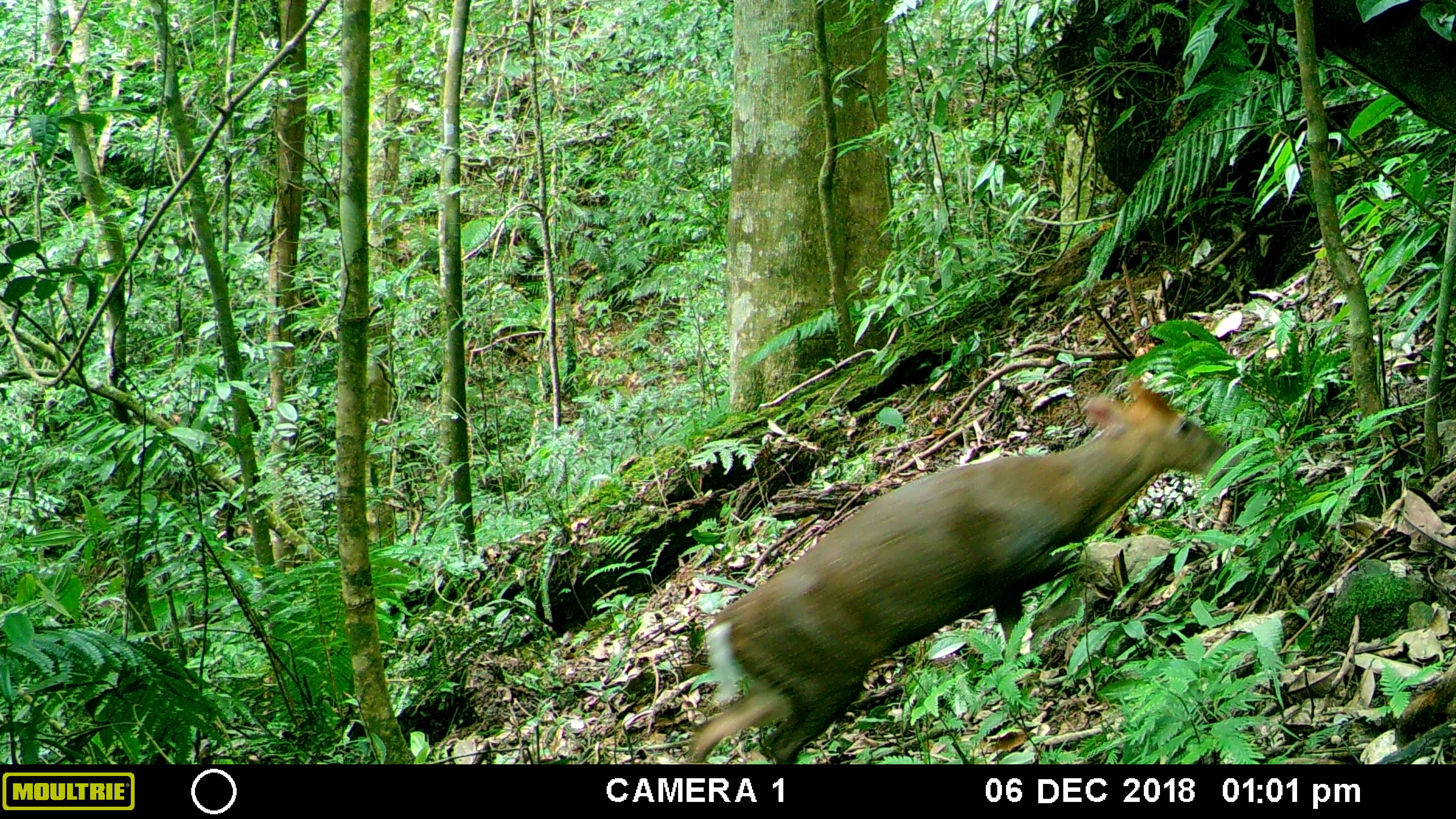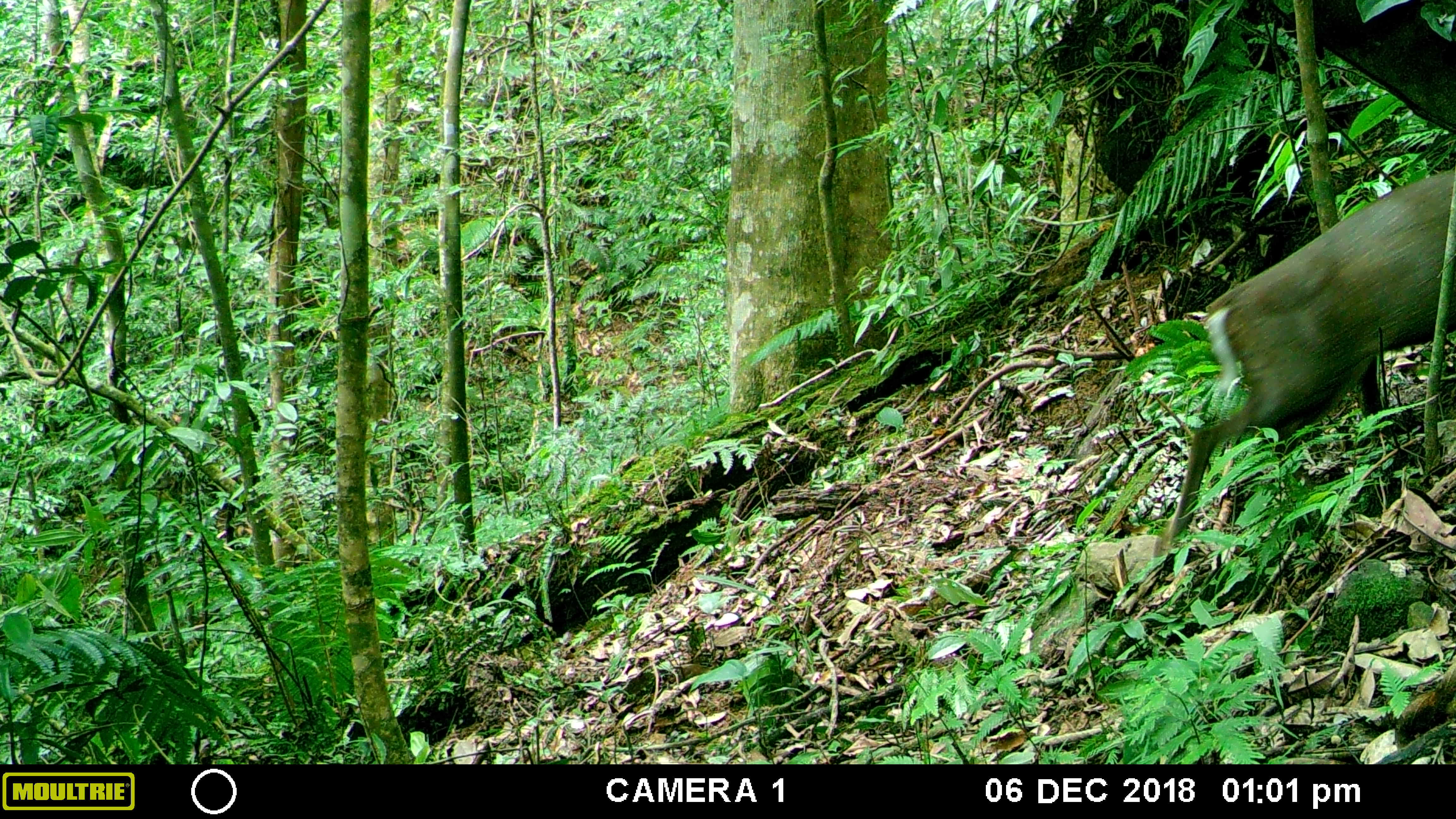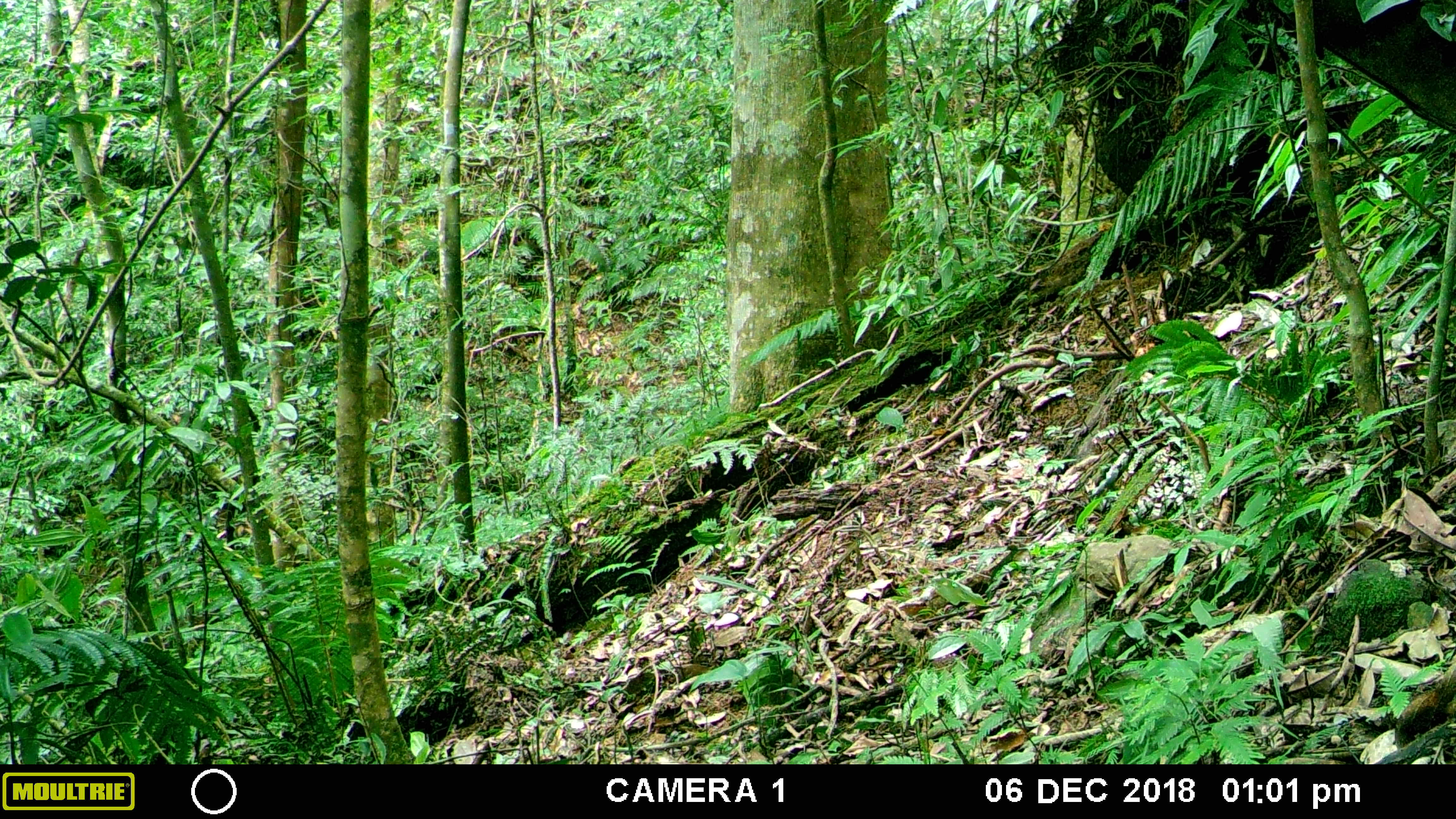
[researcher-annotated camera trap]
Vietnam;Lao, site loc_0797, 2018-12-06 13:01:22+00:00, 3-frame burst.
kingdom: Animalia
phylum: Chordata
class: Mammalia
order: Artiodactyla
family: Cervidae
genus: Muntiacus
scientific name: Muntiacus rooseveltorum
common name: roosevelt's muntjac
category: roosevelts muntjac group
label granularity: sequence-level